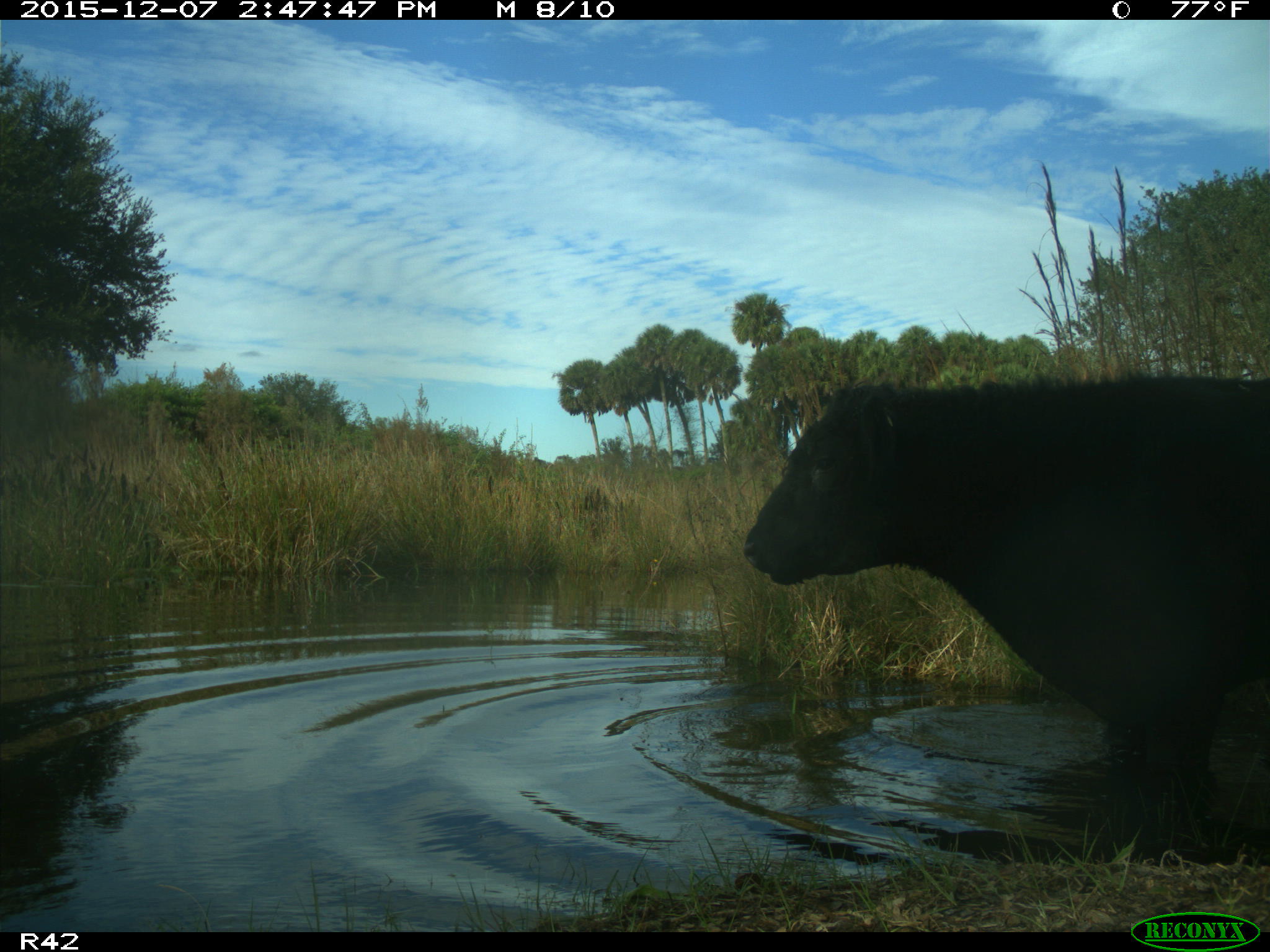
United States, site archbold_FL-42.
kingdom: Animalia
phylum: Chordata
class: Mammalia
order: Artiodactyla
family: Bovidae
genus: Bos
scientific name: Bos taurus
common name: domestic cow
Bos taurus (domestic cow).